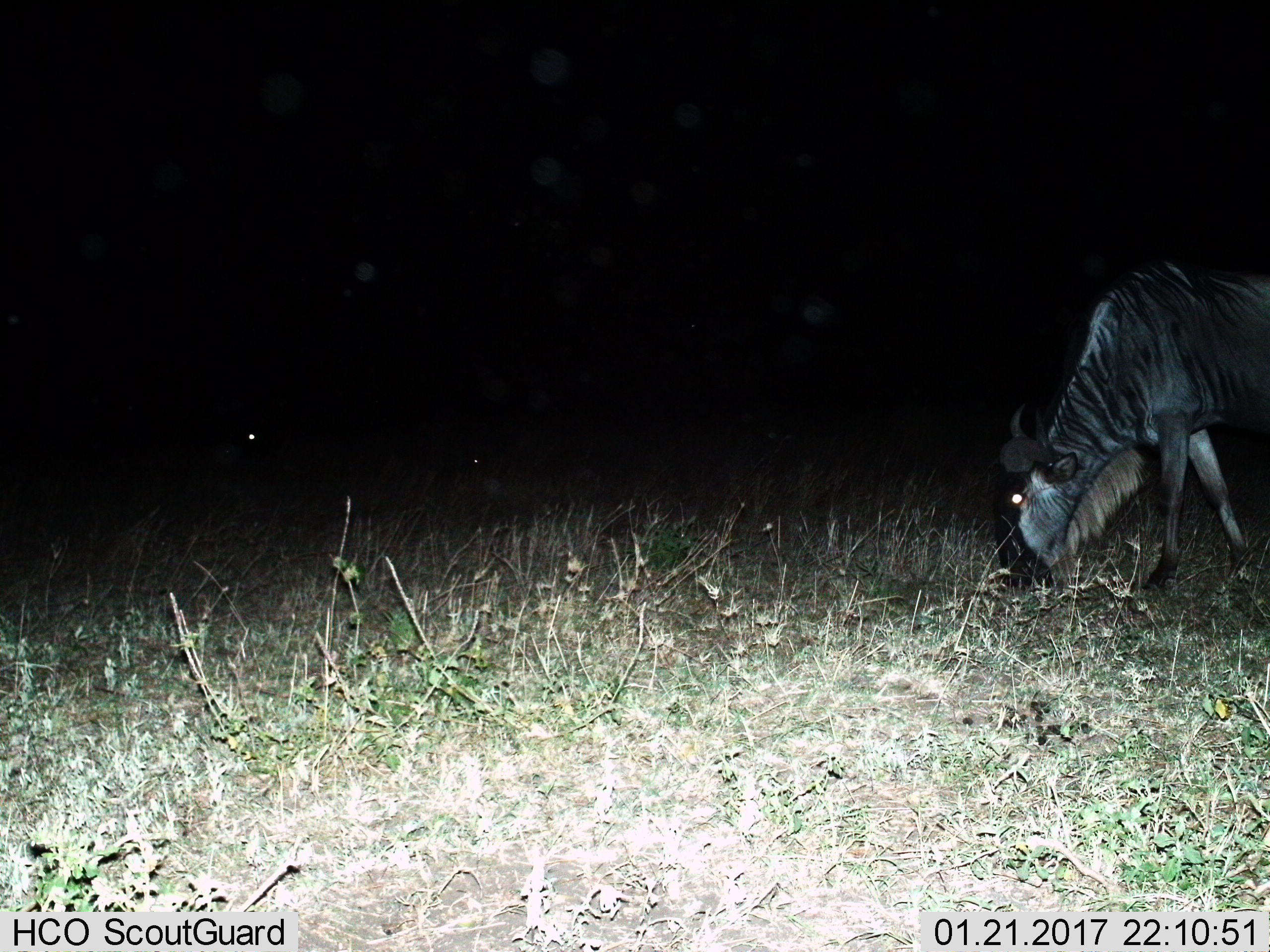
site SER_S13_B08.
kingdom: Animalia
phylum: Chordata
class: Mammalia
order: Artiodactyla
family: Bovidae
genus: Connochaetes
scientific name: Connochaetes taurinus taurinus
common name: blue wildebeest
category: wildebeestblue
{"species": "wildebeestblue (blue wildebeest) (Connochaetes taurinus taurinus)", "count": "3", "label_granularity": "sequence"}